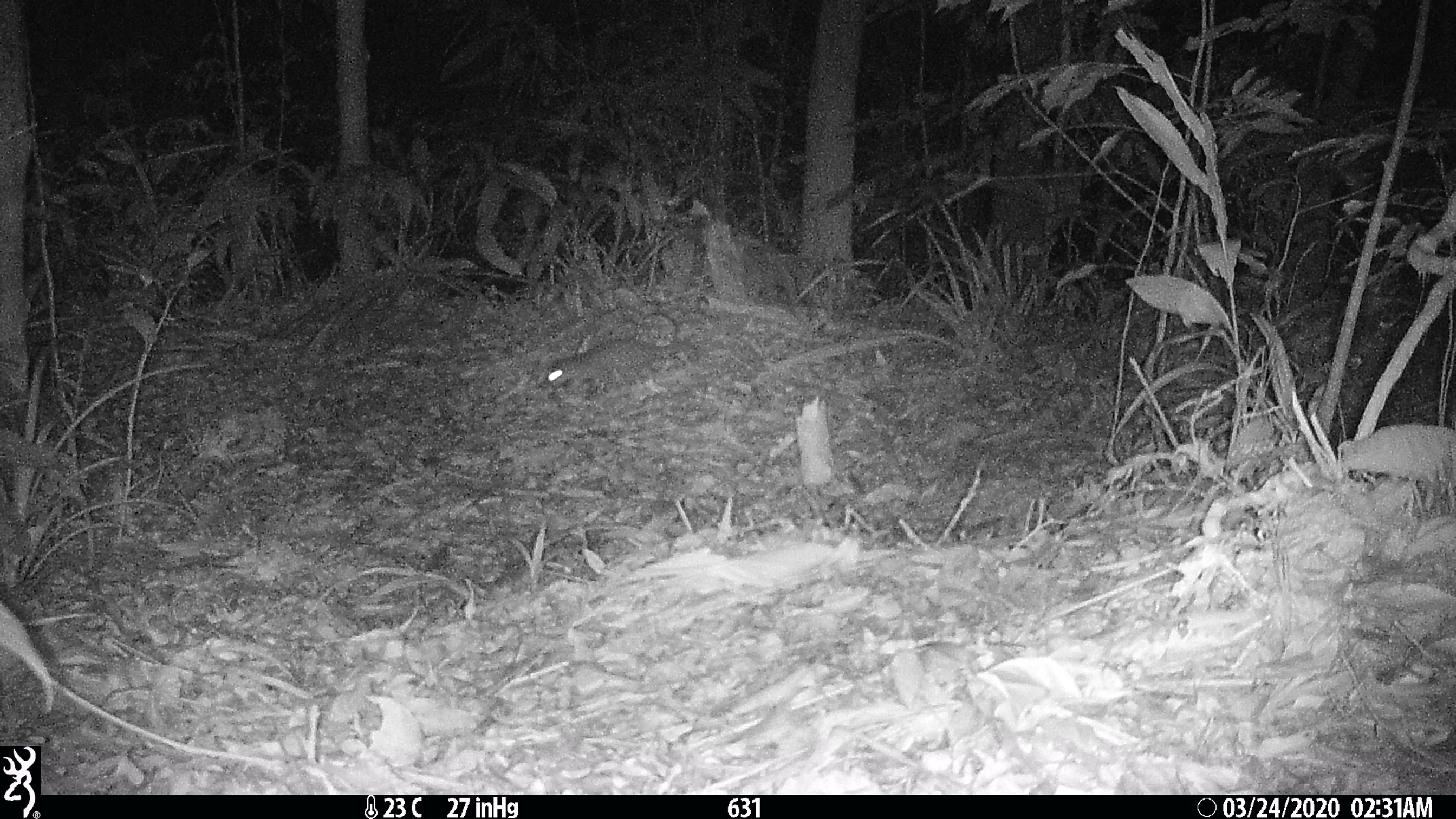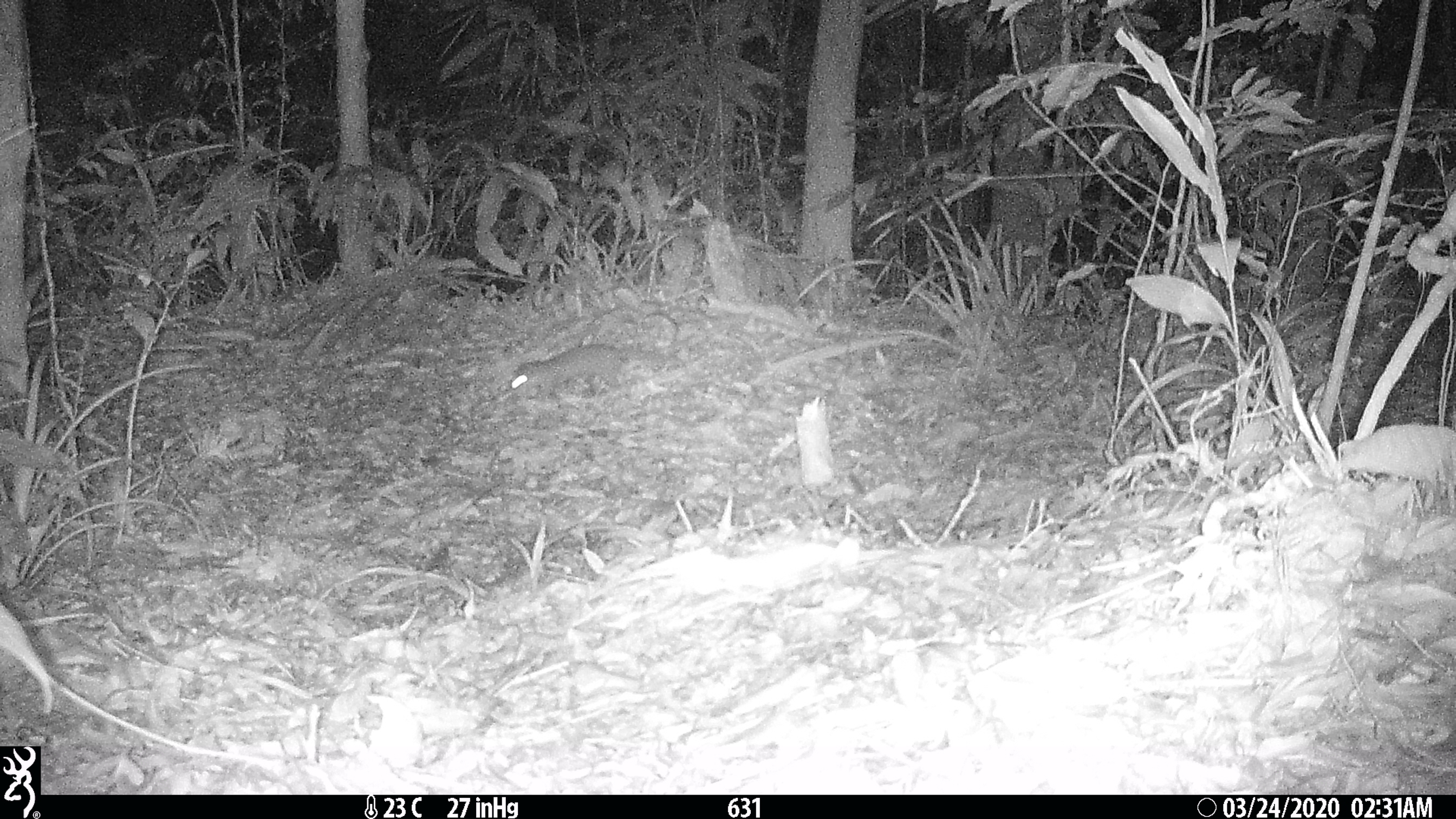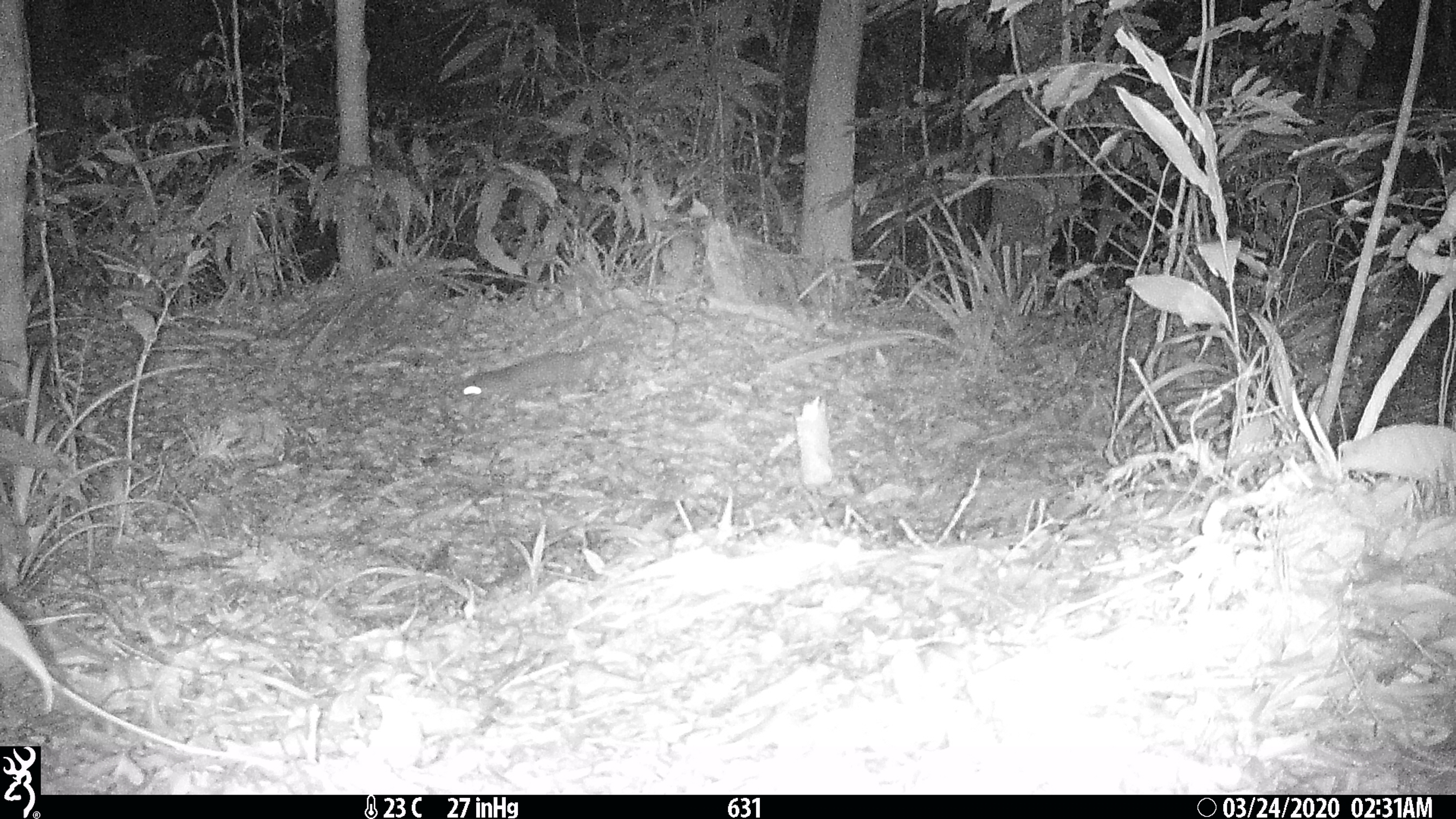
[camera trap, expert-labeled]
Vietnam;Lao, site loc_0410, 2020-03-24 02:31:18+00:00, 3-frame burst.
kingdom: Animalia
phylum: Chordata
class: Mammalia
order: Carnivora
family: Mustelidae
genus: Melogale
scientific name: Melogale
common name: ferret badger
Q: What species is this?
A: Ferret badger (Melogale).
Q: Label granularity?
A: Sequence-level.